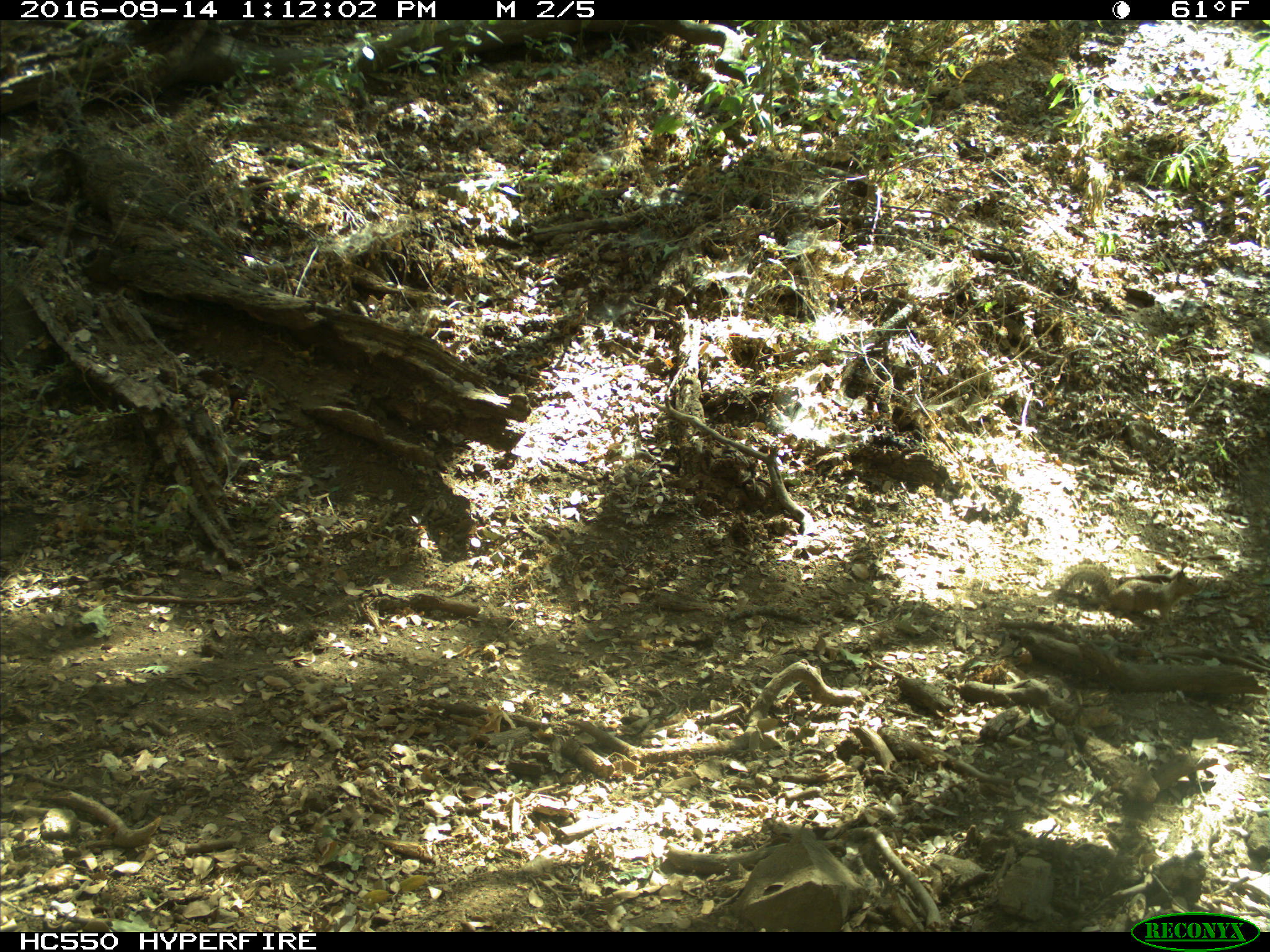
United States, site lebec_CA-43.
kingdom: Animalia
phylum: Chordata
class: Mammalia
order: Rodentia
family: Sciuridae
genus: Otospermophilus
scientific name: Otospermophilus beecheyi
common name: california ground squirrel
Otospermophilus beecheyi (california ground squirrel).